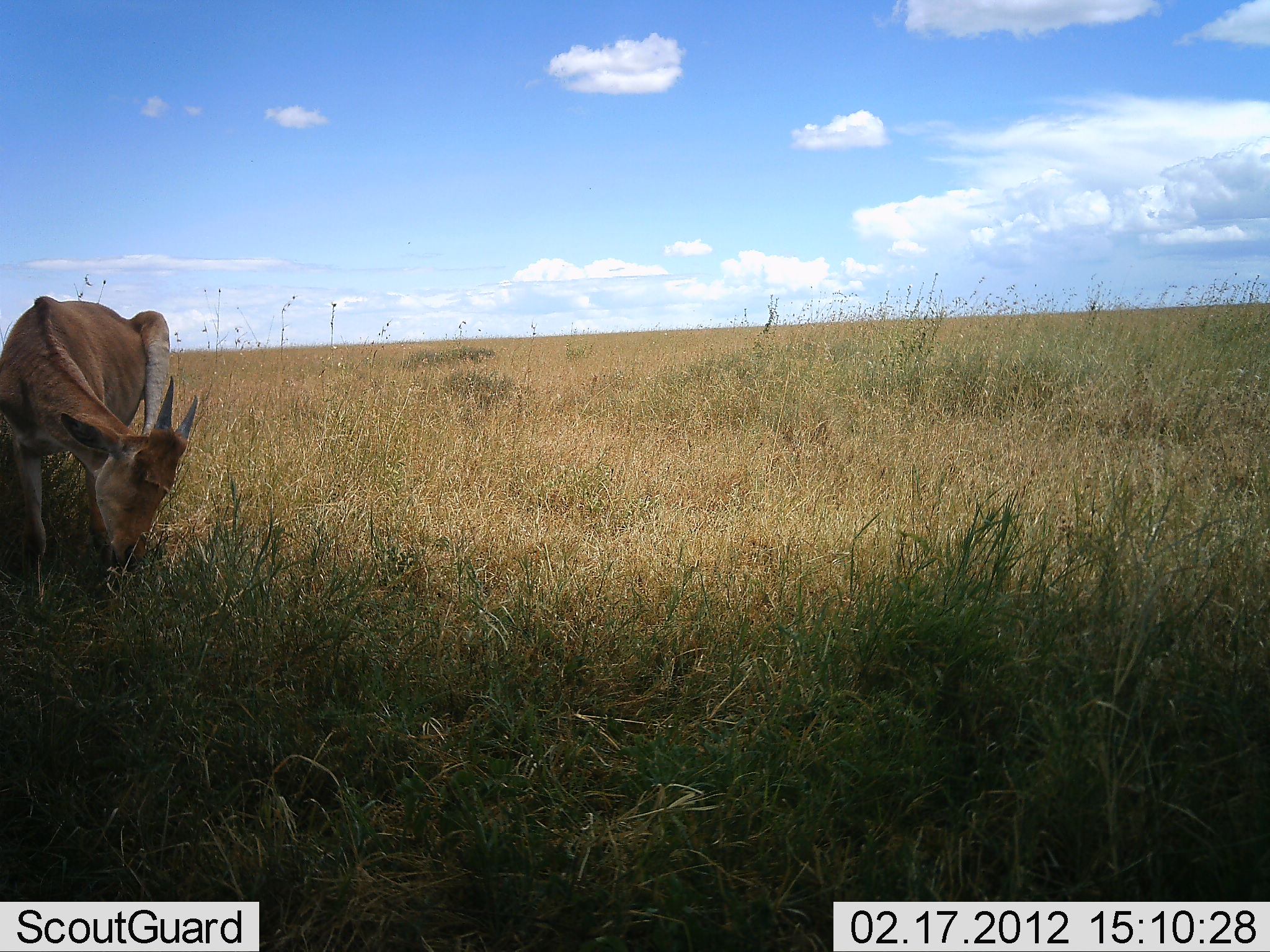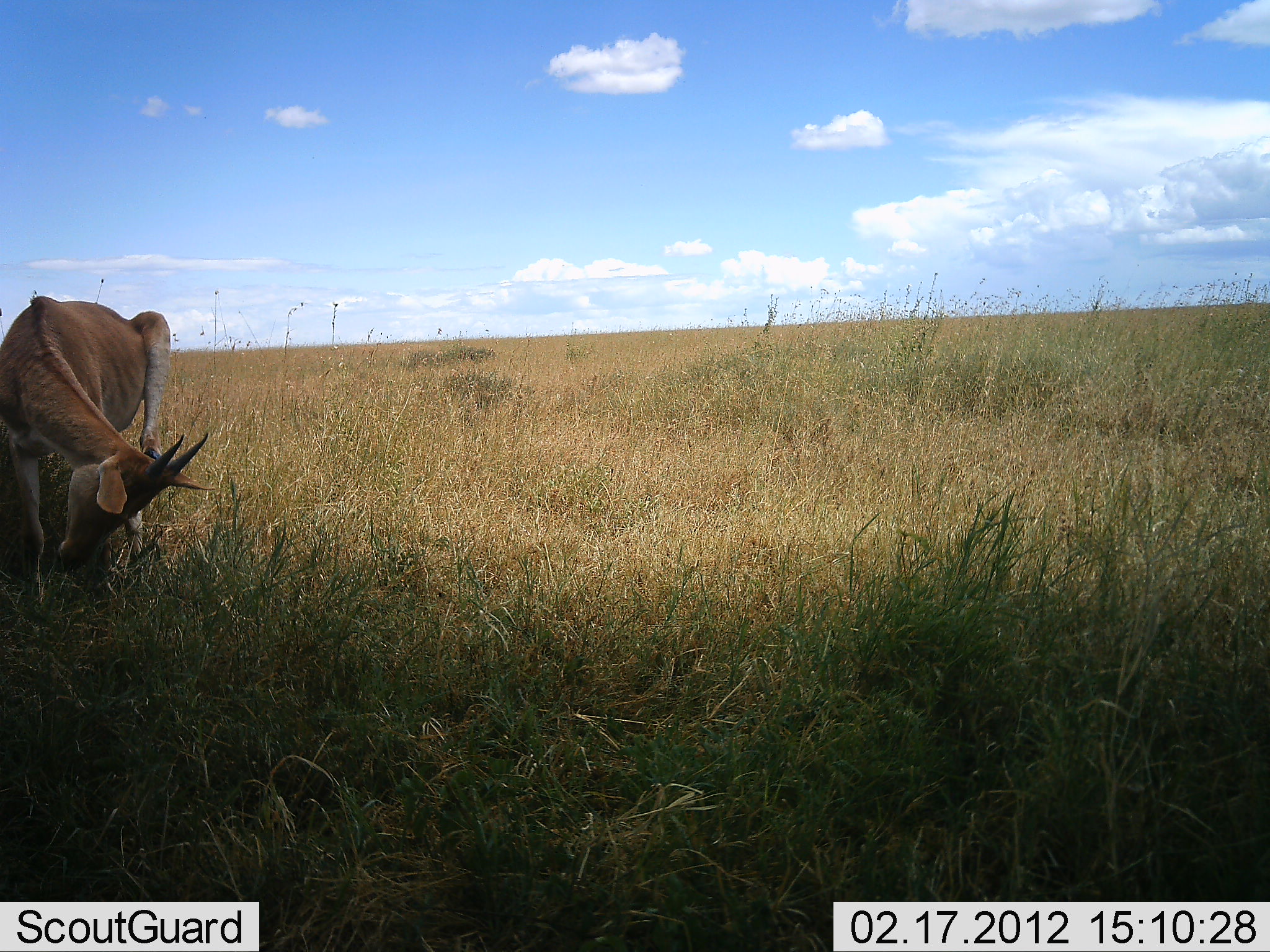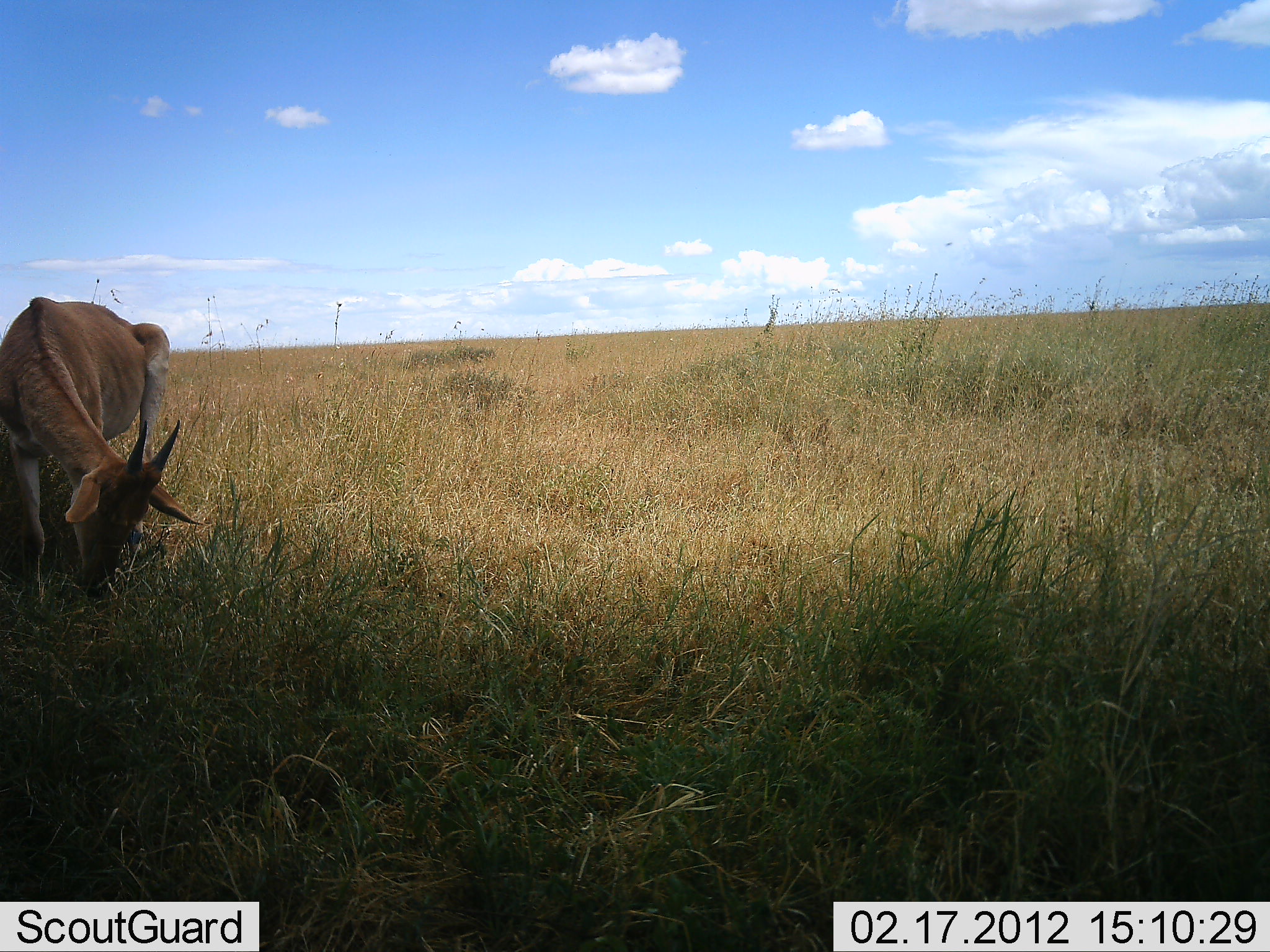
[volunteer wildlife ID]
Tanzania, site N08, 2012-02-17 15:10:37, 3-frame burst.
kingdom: Animalia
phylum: Chordata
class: Mammalia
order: Artiodactyla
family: Bovidae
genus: Alcelaphus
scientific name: Alcelaphus buselaphus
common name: hartebeest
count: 1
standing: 86%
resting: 0%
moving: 14%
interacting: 0%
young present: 0%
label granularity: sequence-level